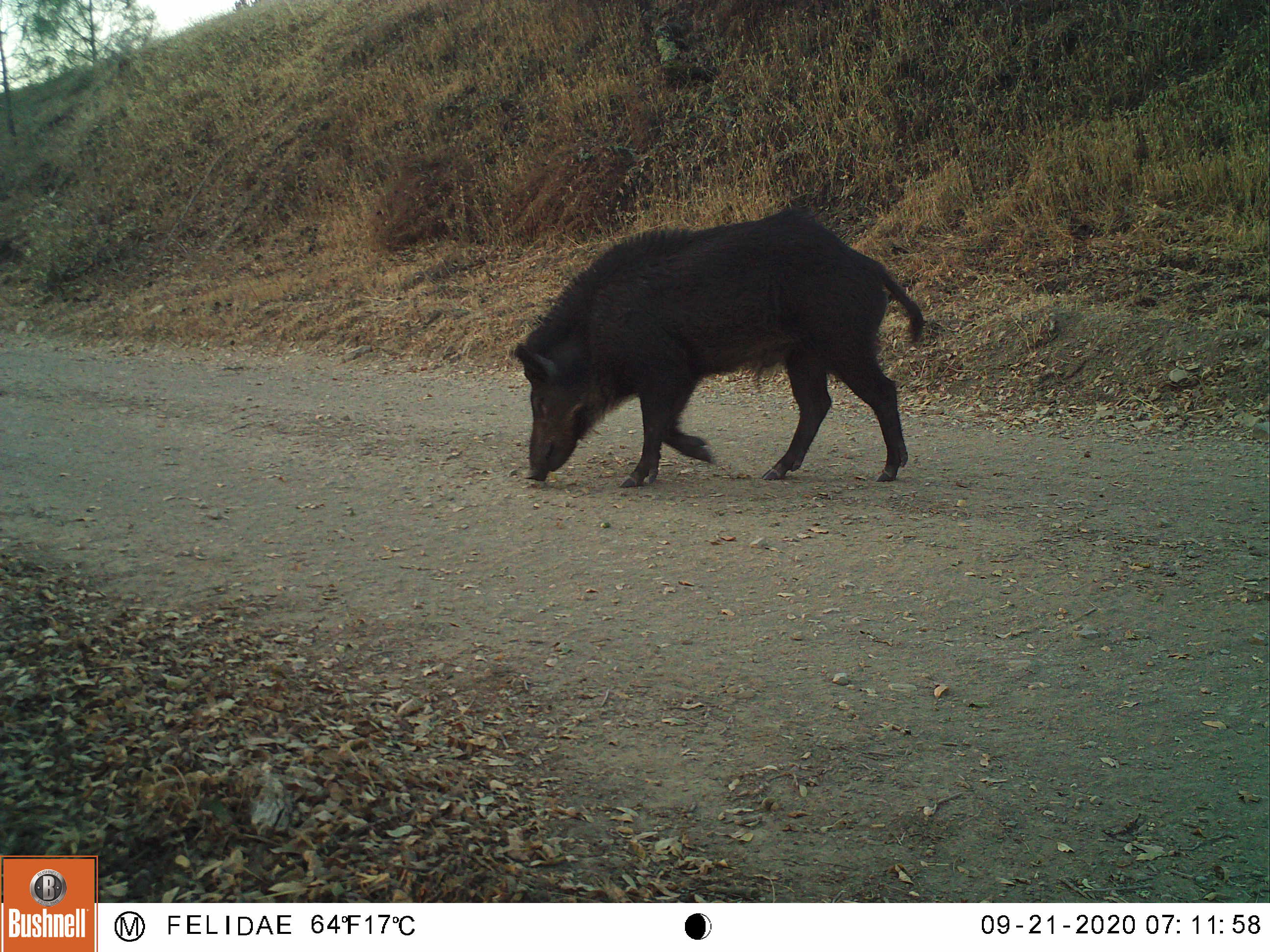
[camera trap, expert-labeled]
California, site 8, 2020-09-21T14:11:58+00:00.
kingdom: Animalia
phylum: Chordata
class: Mammalia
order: Artiodactyla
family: Suidae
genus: Sus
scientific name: Sus scrofa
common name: wild boar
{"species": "wild boar (Sus scrofa)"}